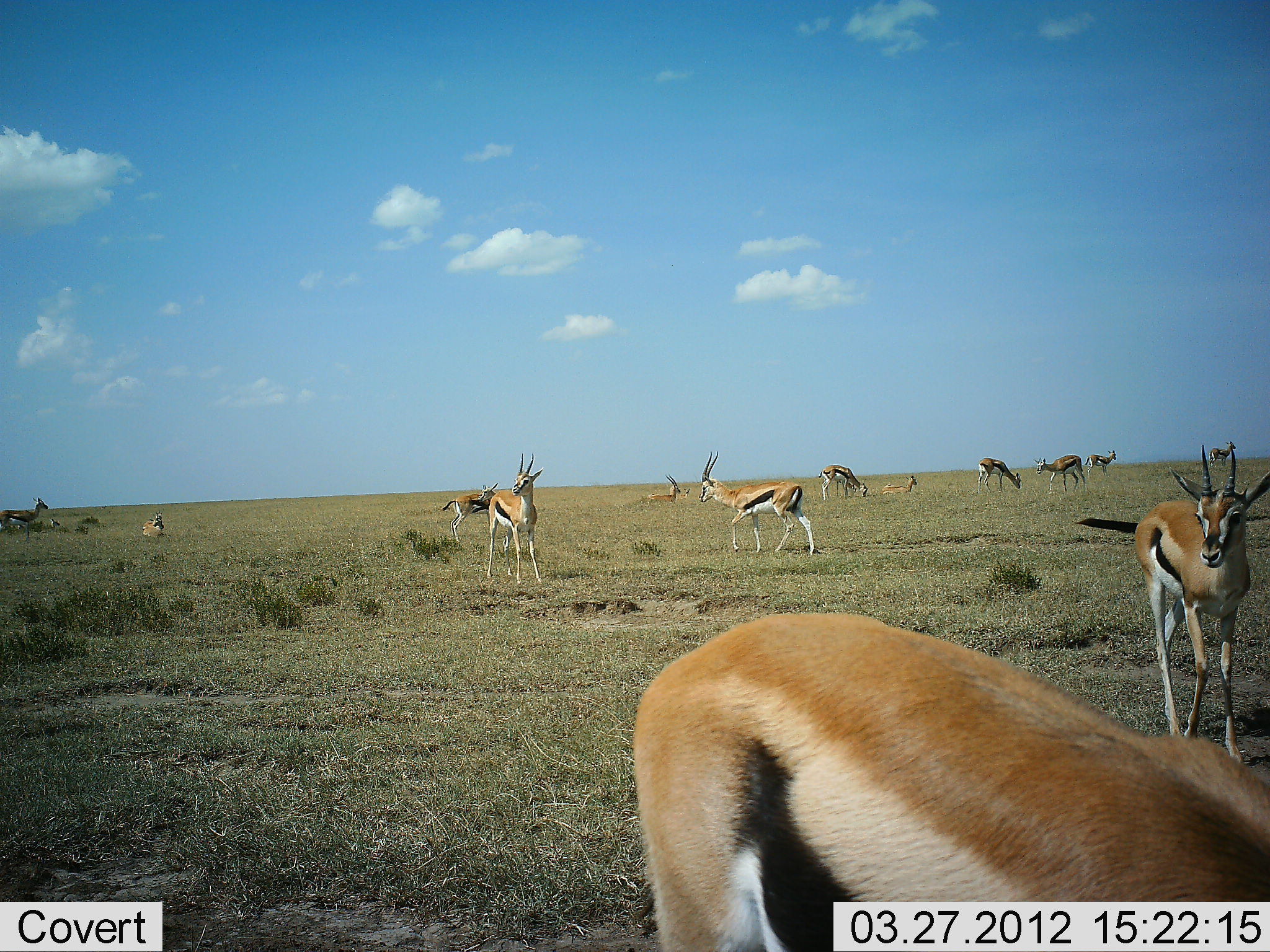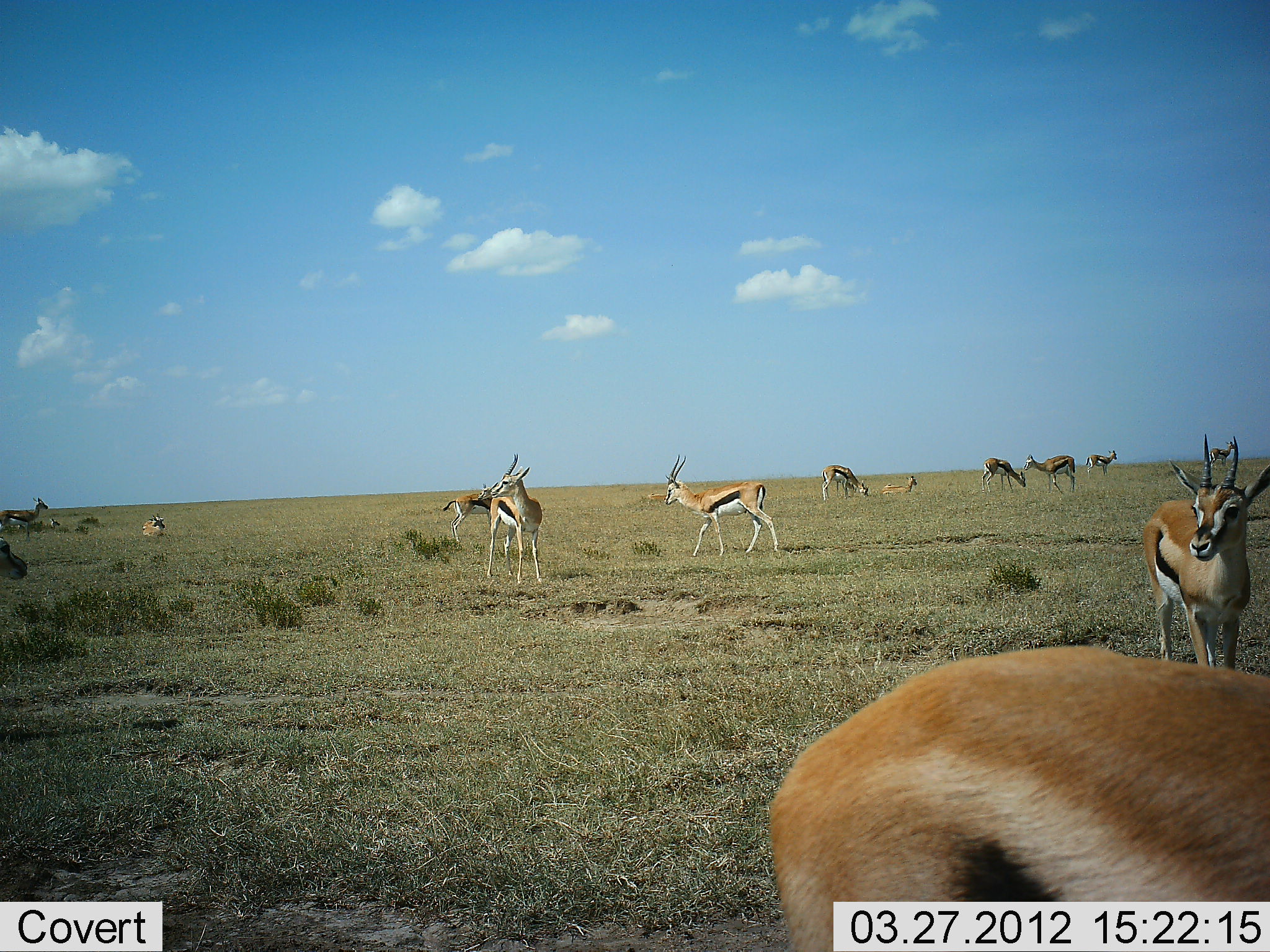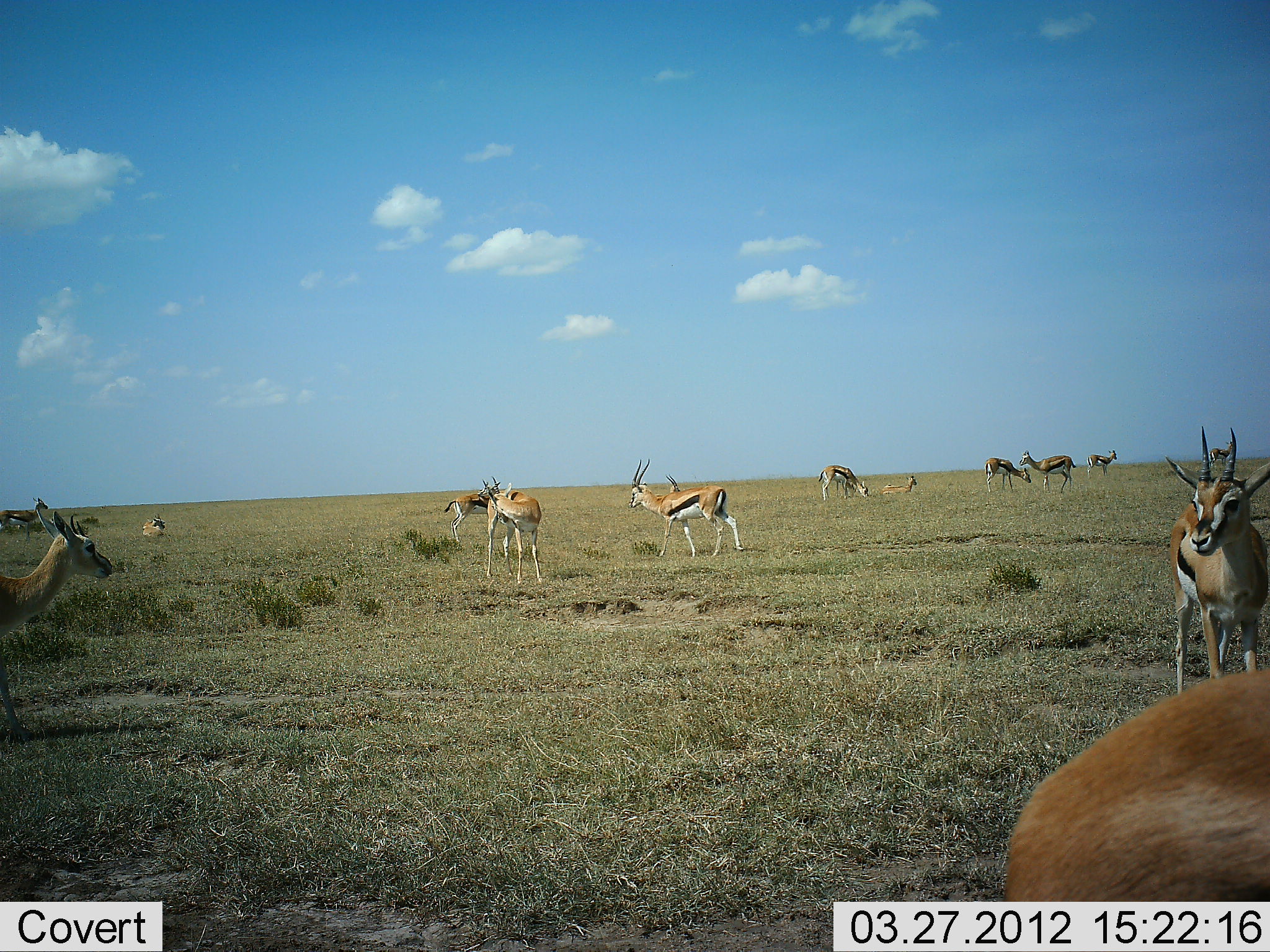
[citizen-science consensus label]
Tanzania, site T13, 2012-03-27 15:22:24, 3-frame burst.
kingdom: Animalia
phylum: Chordata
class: Mammalia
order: Artiodactyla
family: Bovidae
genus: Eudorcas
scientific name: Eudorcas thomsonii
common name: thomson's gazelle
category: gazellethomsons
Gazellethomsons (thomson's gazelle) (Eudorcas thomsonii), count 11-50. Behavior (volunteer vote fractions): standing 89%, resting 67%, moving 61%, interacting 3%. Young present (vote fraction): 6%. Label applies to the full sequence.